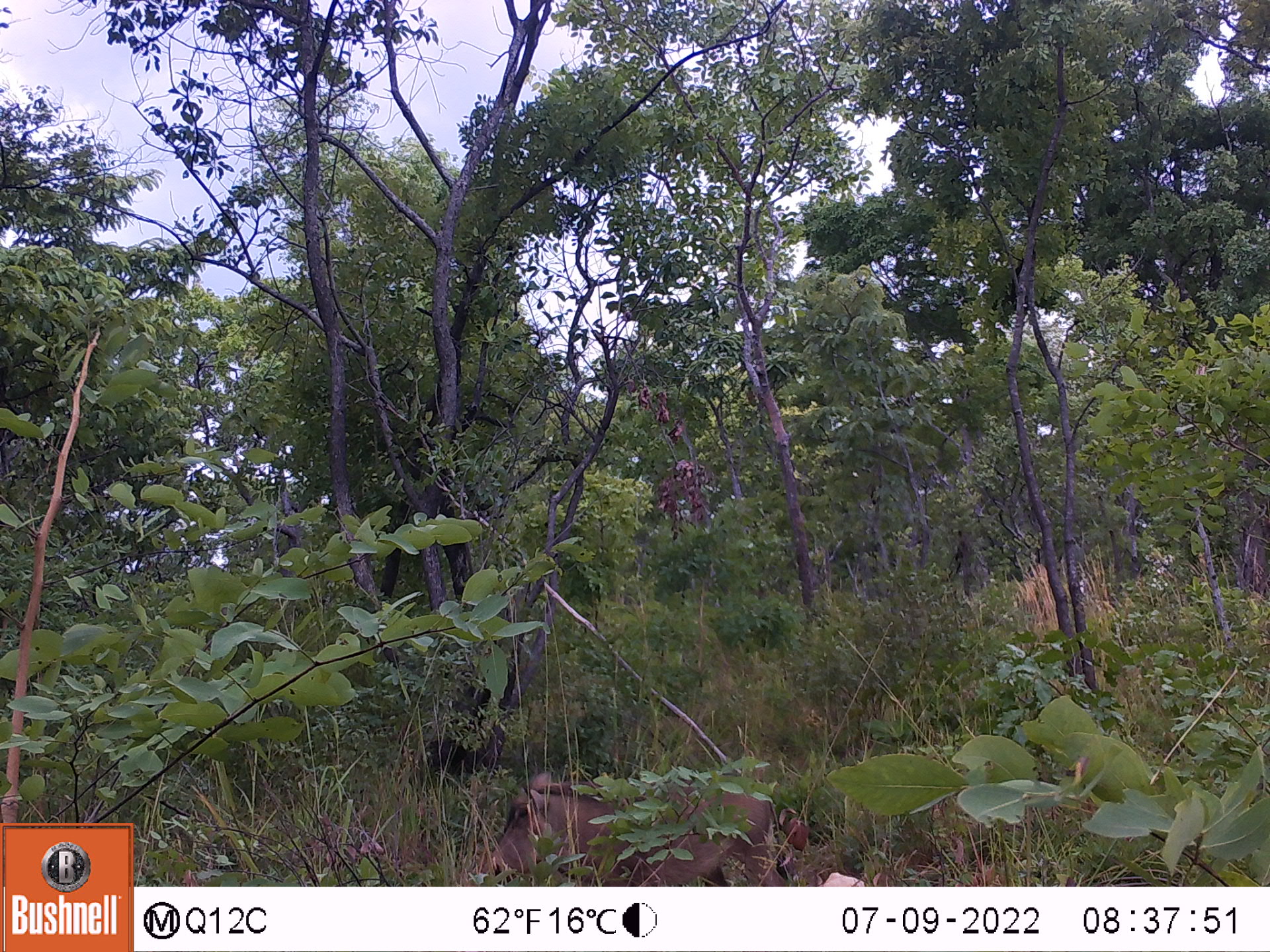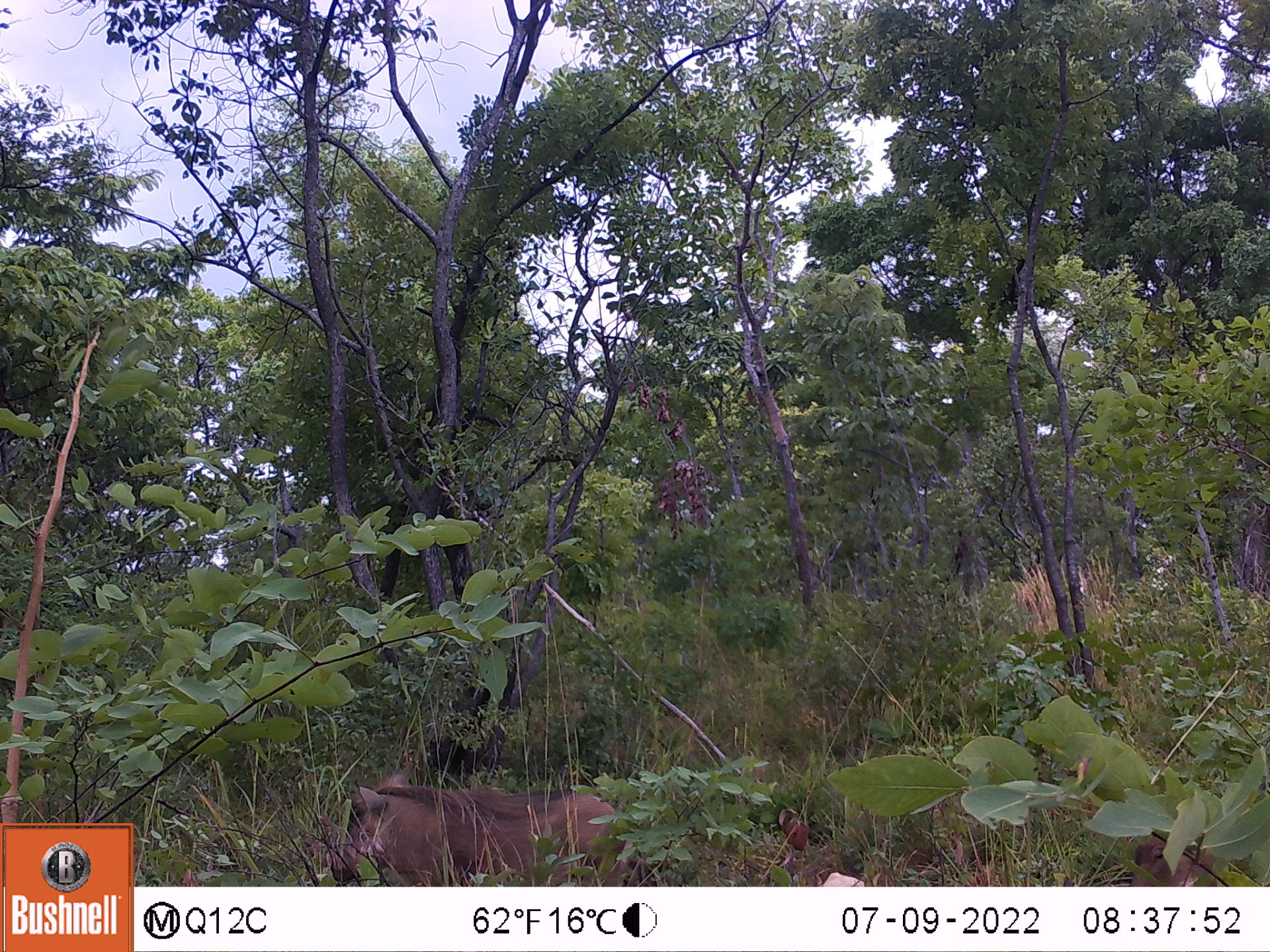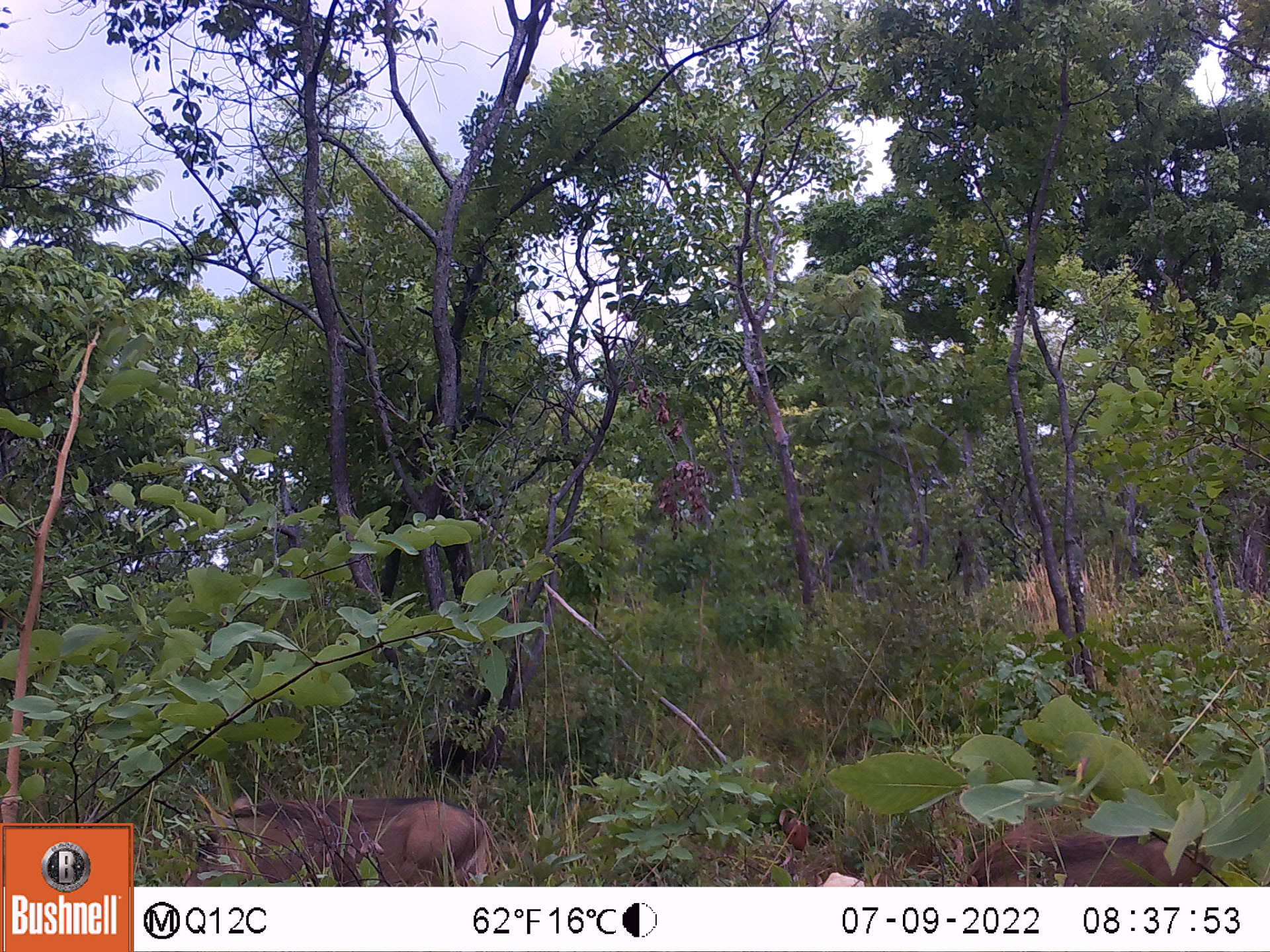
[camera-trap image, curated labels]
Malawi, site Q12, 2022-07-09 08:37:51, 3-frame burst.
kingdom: Animalia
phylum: Chordata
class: Mammalia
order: Artiodactyla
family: Suidae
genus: Phacochoerus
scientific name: Phacochoerus africanus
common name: common warthog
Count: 1.